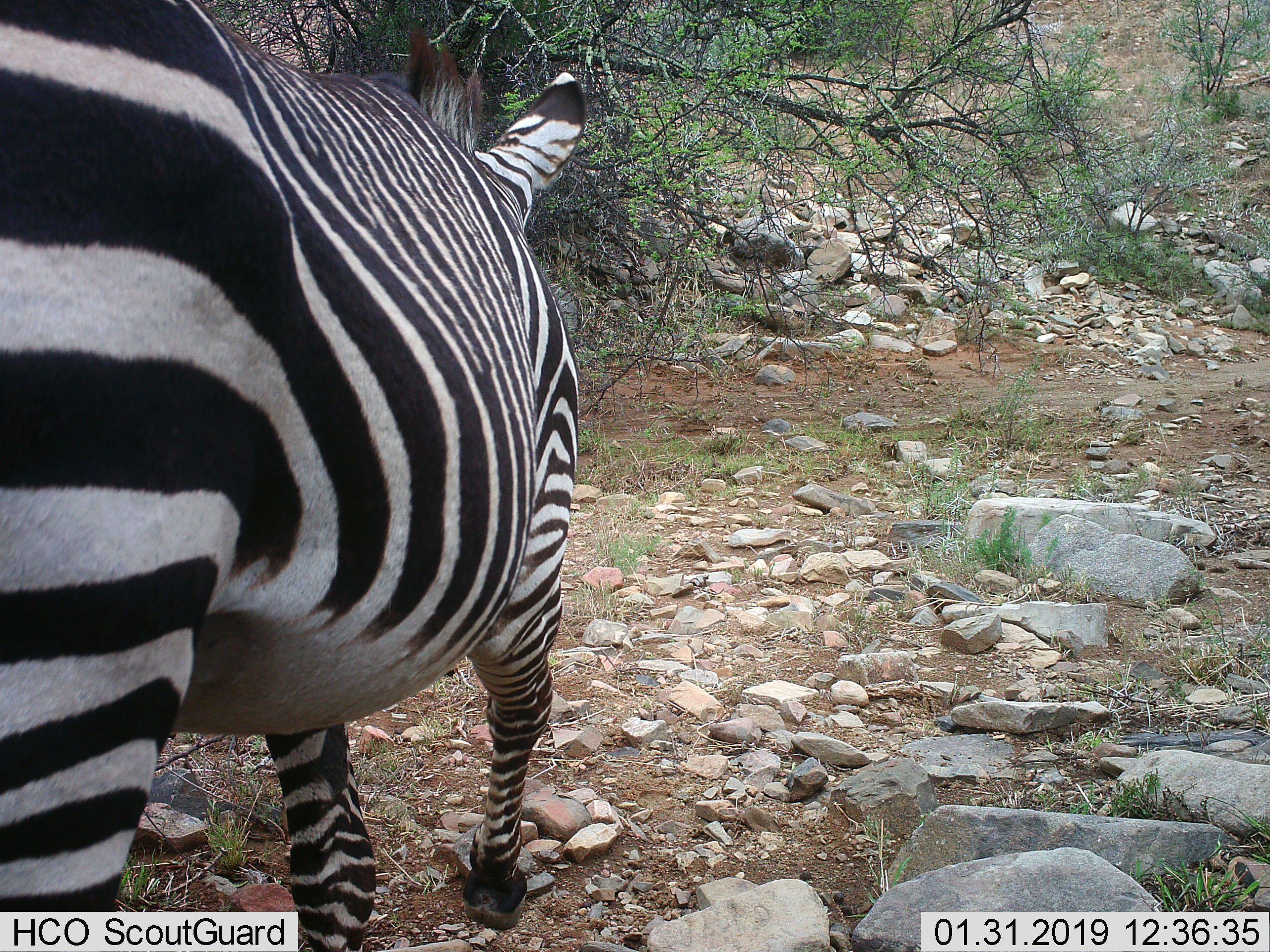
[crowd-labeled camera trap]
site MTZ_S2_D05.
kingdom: Animalia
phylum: Chordata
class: Mammalia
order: Perissodactyla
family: Equidae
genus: Equus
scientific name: Equus zebra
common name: mountain zebra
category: zebramountain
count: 1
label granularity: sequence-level